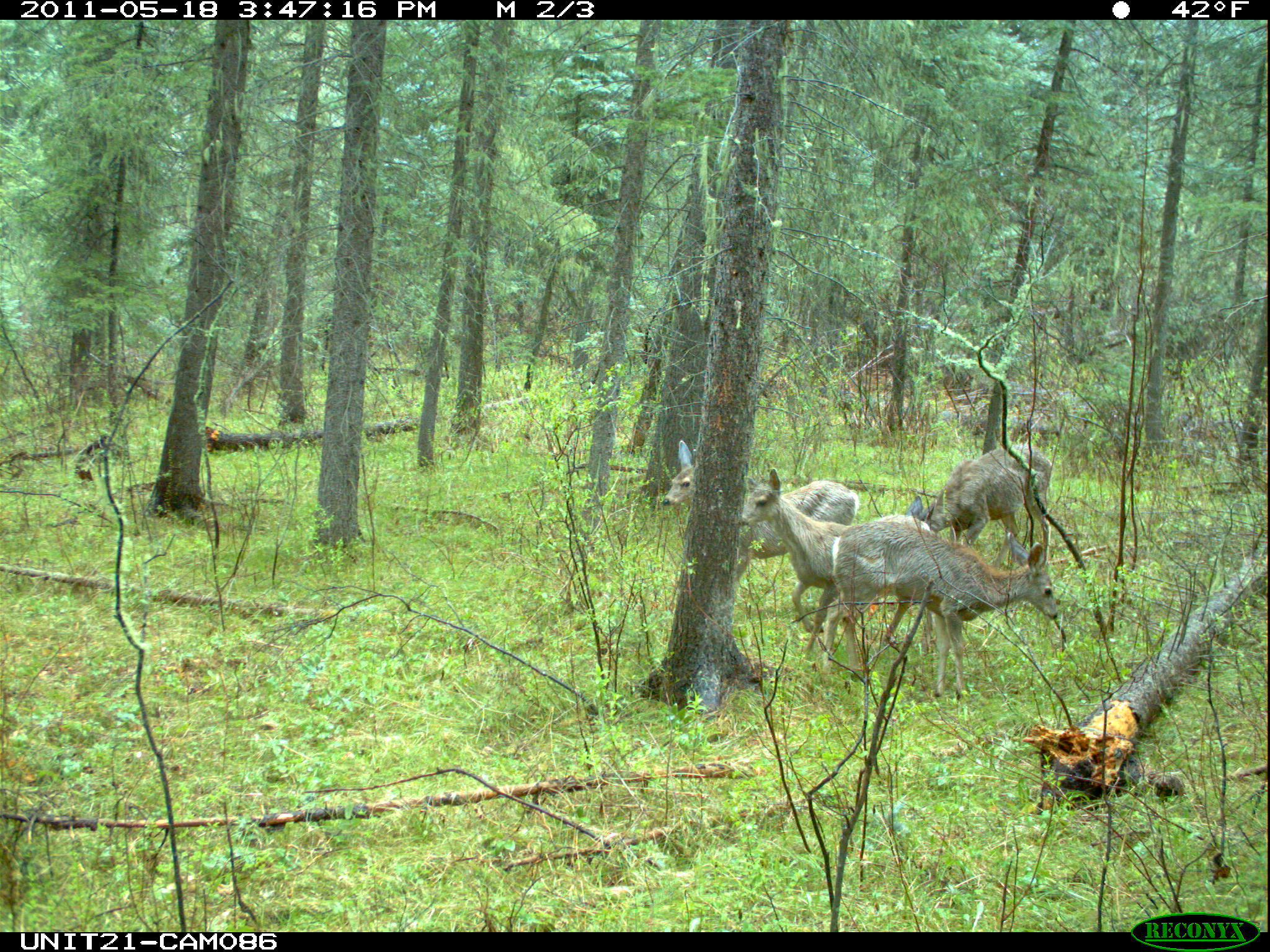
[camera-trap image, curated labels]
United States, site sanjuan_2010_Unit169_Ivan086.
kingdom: Animalia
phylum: Chordata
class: Mammalia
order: Artiodactyla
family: Cervidae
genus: Odocoileus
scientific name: Odocoileus hemionus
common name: mule deer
Odocoileus hemionus (mule deer).